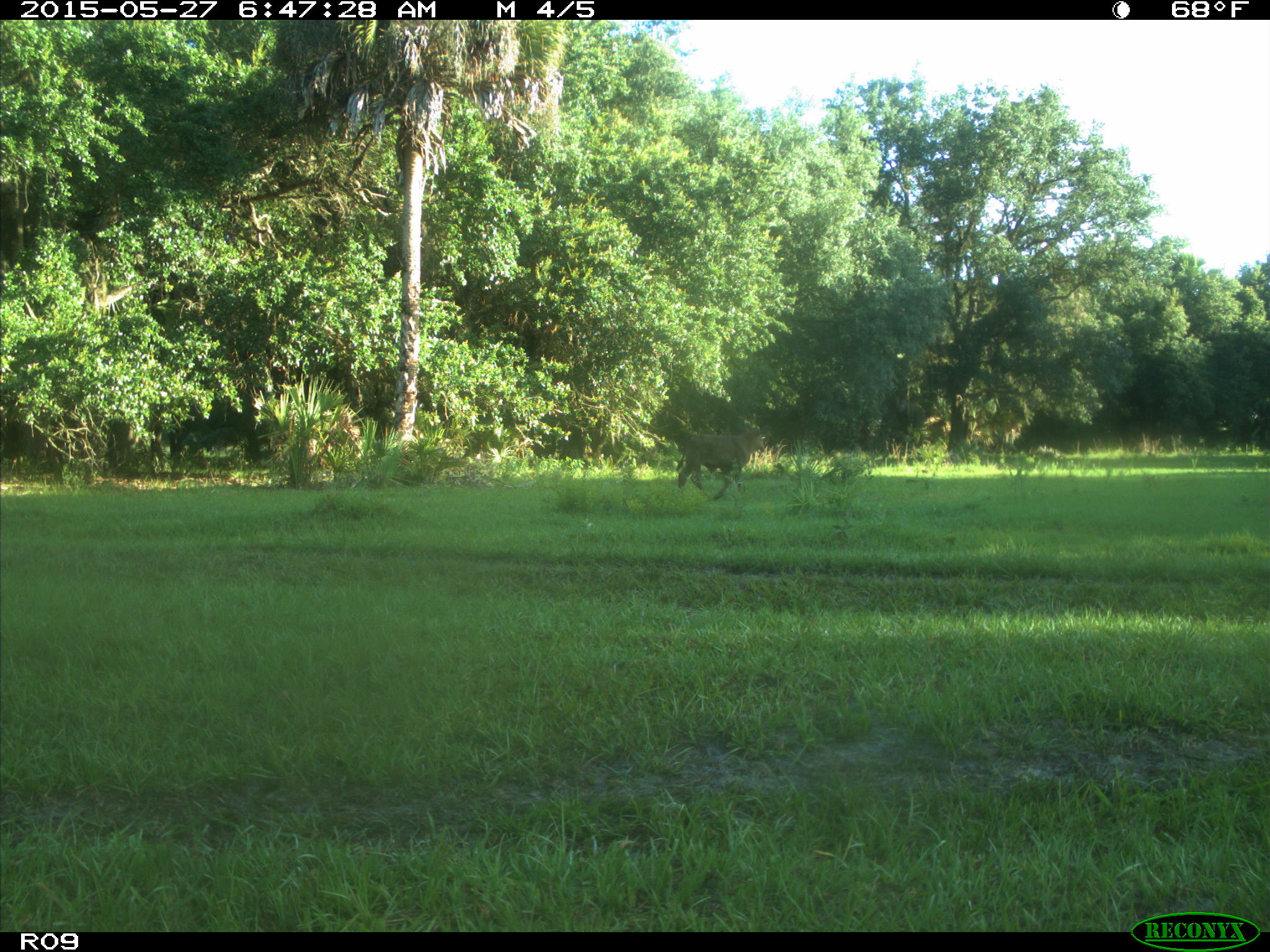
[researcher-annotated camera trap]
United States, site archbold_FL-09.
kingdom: Animalia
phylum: Chordata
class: Mammalia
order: Artiodactyla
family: Bovidae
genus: Bos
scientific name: Bos taurus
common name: domestic cow